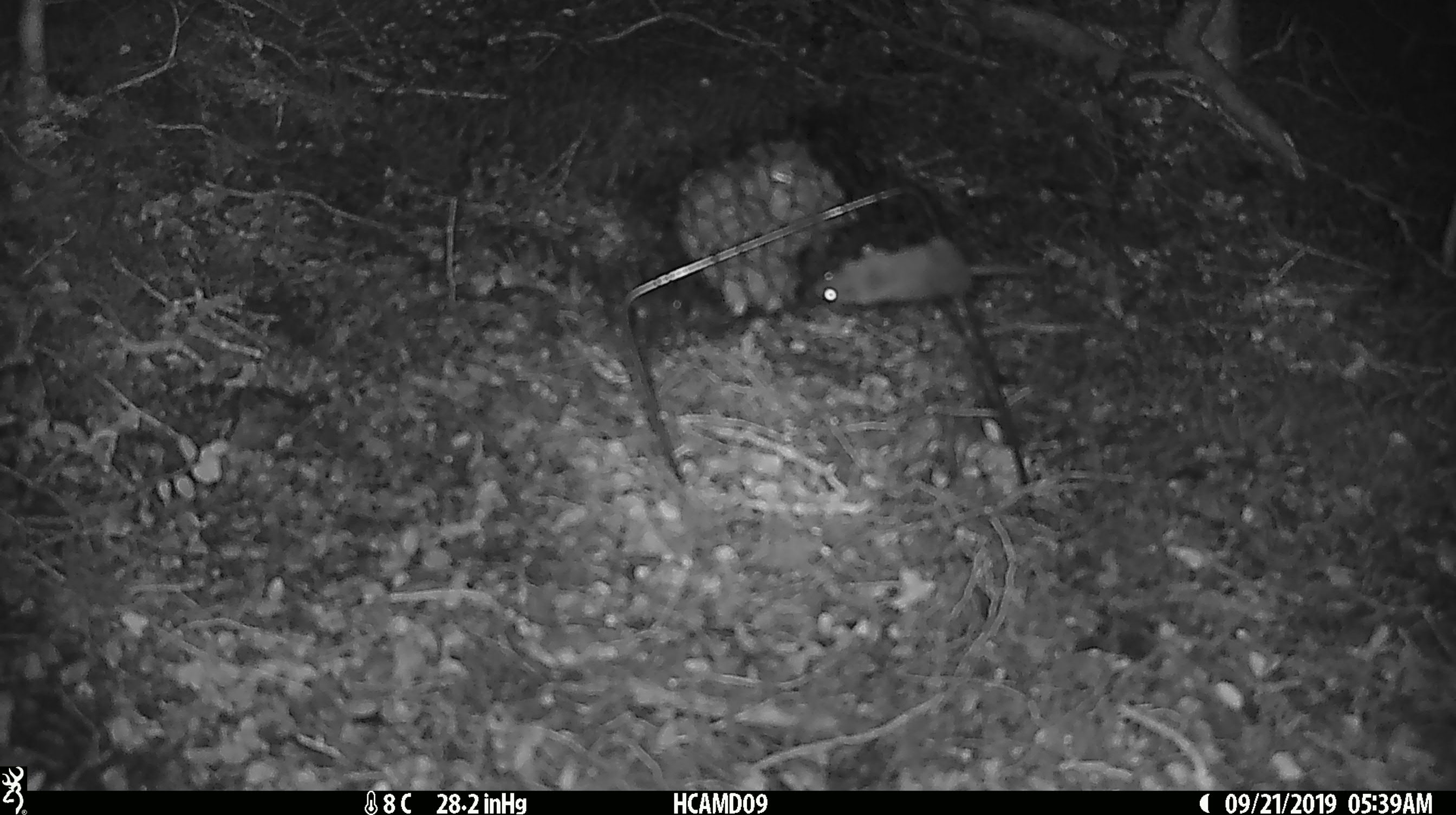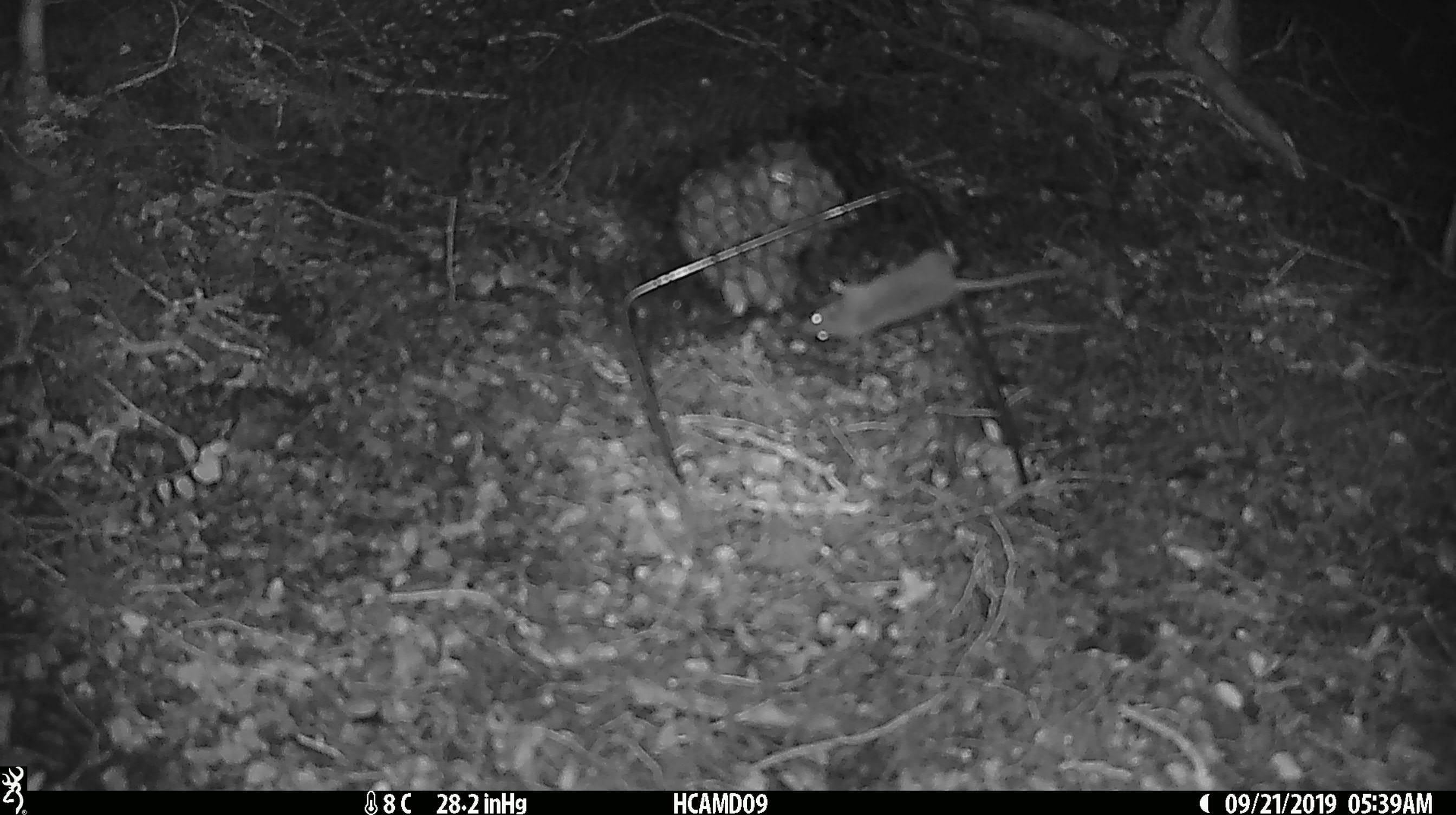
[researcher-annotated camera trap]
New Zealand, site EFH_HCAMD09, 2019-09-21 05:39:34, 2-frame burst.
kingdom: Animalia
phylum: Chordata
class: Mammalia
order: Rodentia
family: Muridae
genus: Mus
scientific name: Mus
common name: mouse